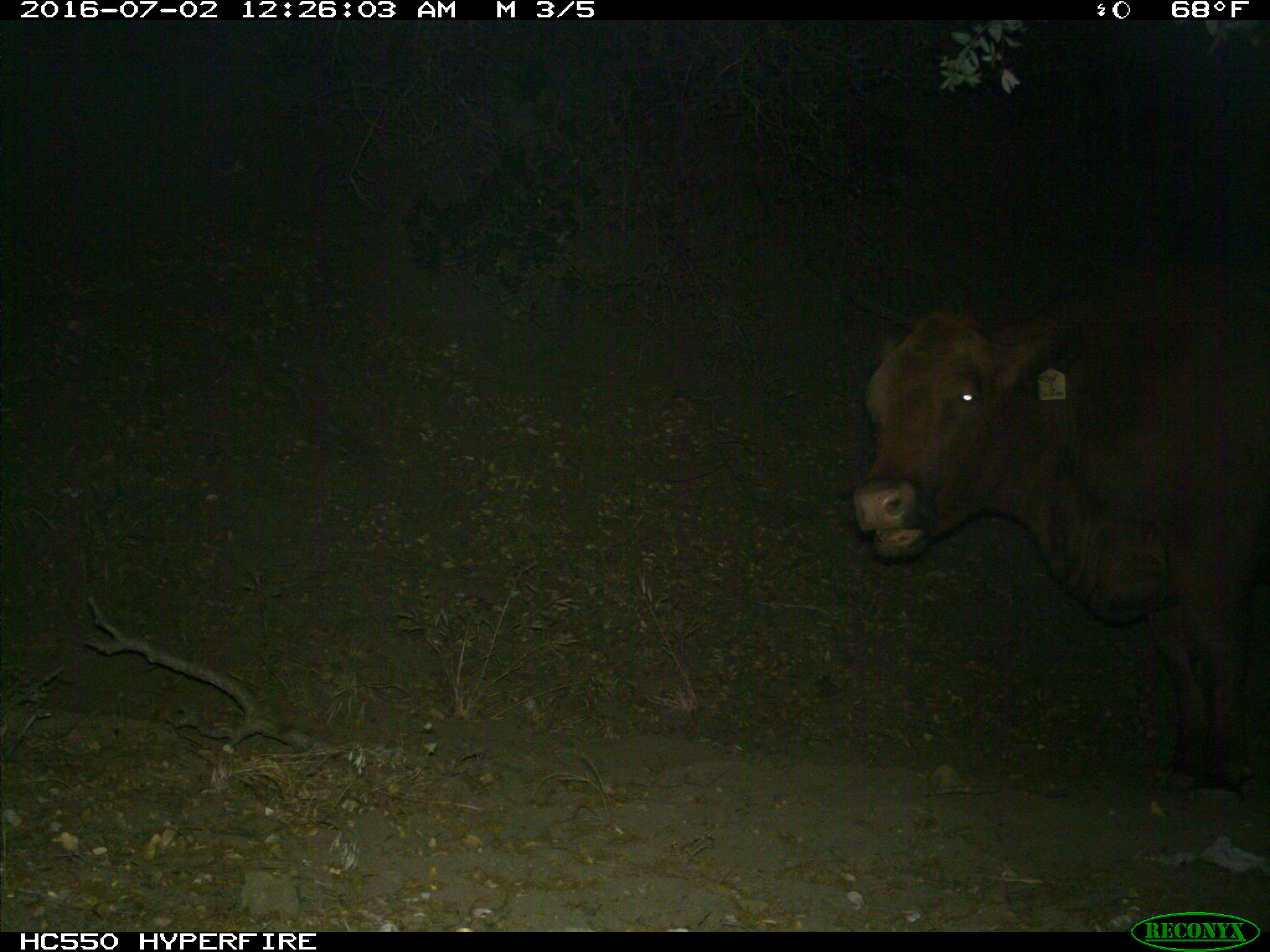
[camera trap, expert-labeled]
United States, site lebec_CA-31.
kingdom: Animalia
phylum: Chordata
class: Mammalia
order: Artiodactyla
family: Bovidae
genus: Bos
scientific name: Bos taurus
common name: domestic cow